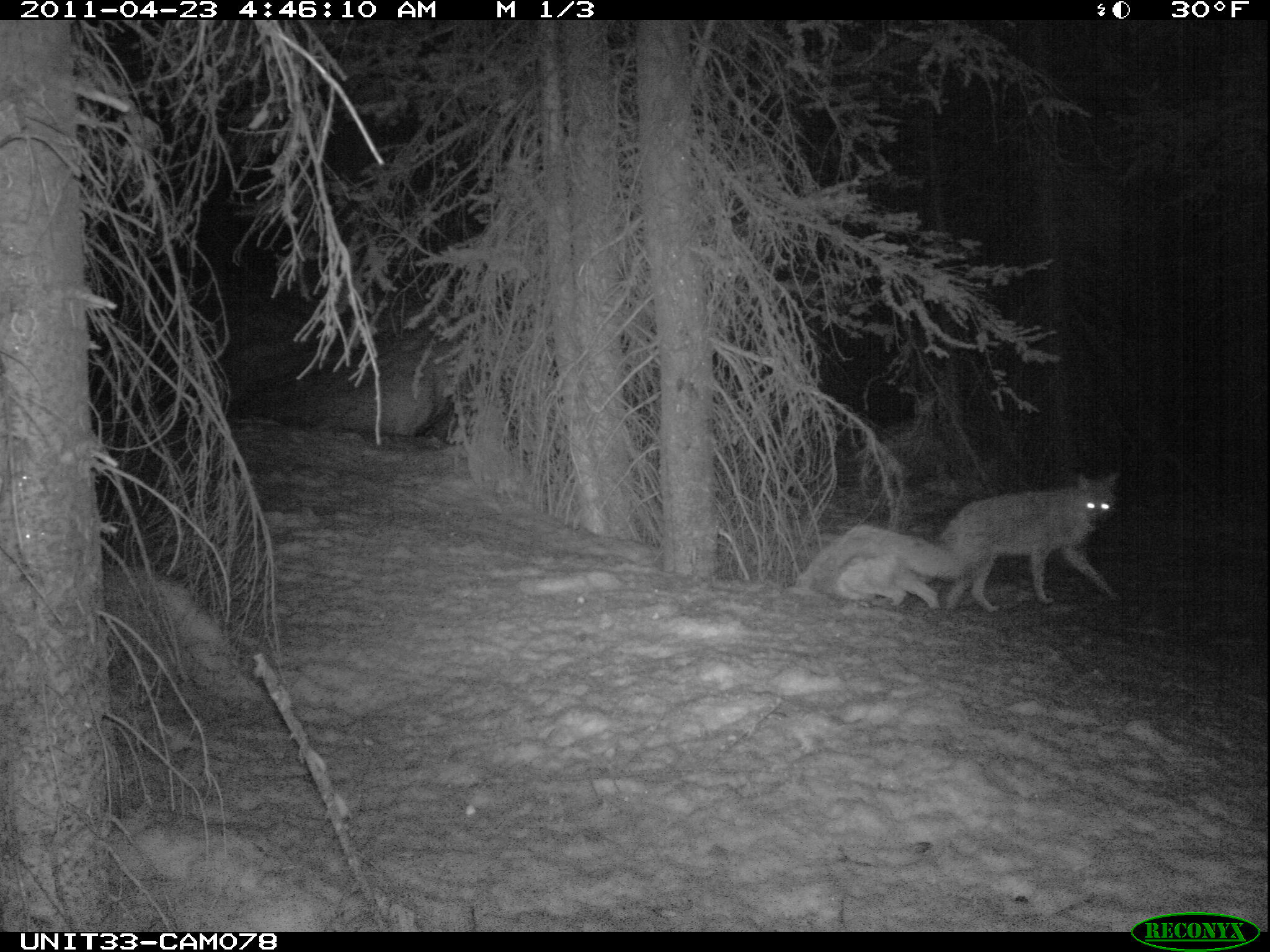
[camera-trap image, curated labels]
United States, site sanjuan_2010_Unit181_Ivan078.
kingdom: Animalia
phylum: Chordata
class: Mammalia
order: Carnivora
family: Canidae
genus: Canis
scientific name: Canis latrans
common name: coyote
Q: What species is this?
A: Canis latrans (coyote).